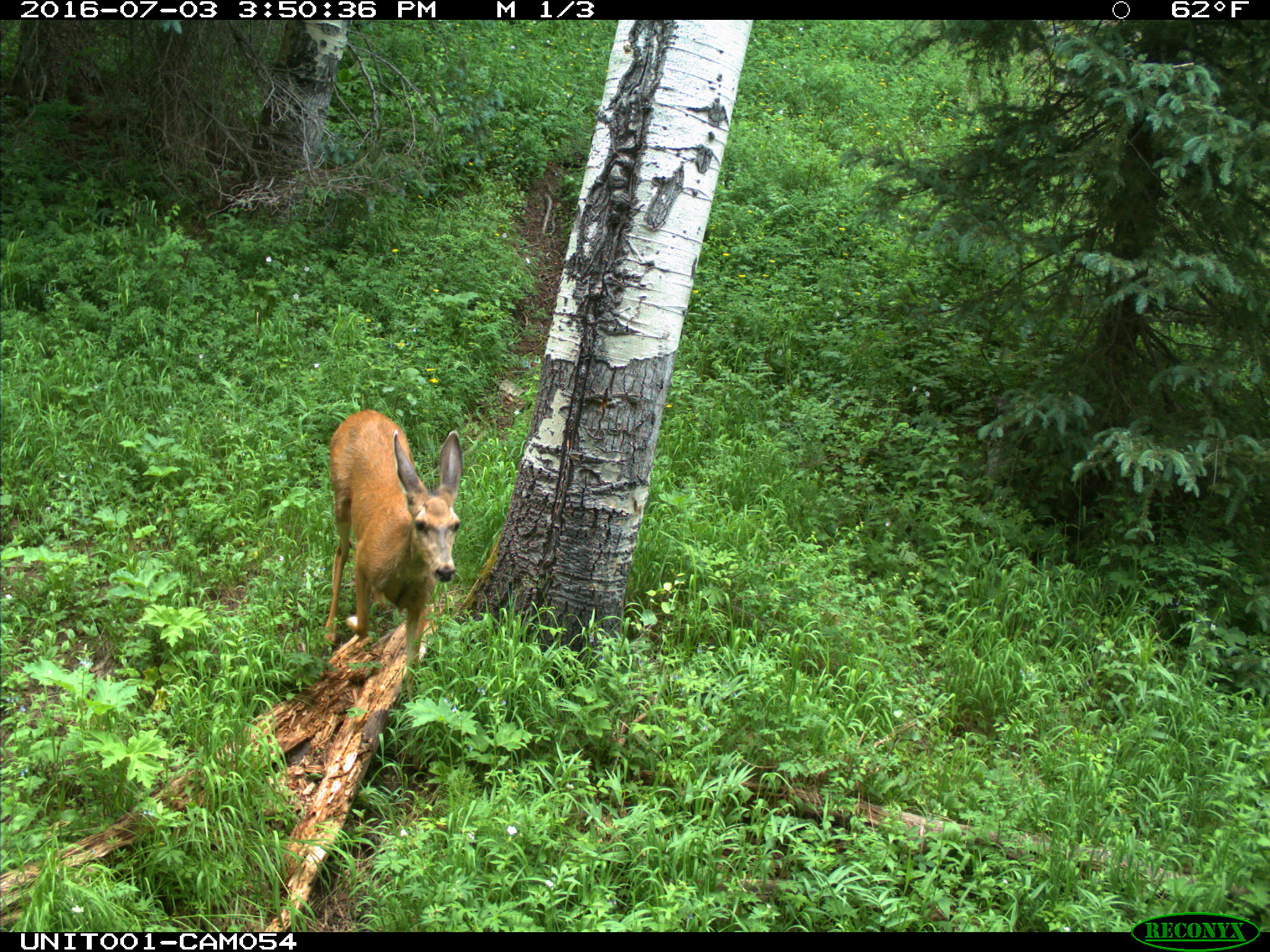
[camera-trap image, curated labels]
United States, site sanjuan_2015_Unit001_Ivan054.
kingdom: Animalia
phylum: Chordata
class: Mammalia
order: Artiodactyla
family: Cervidae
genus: Odocoileus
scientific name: Odocoileus hemionus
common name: mule deer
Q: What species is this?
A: Odocoileus hemionus (mule deer).